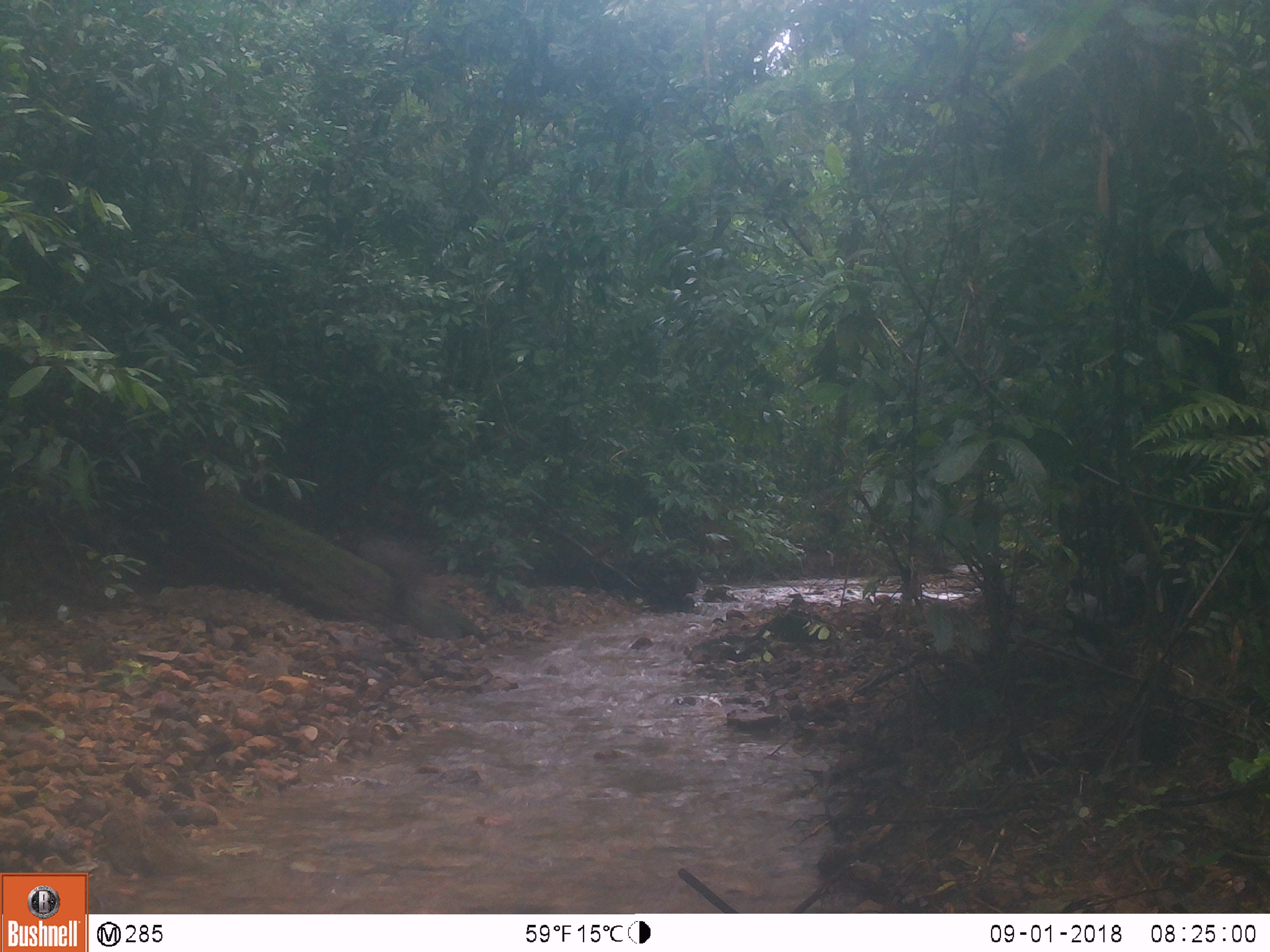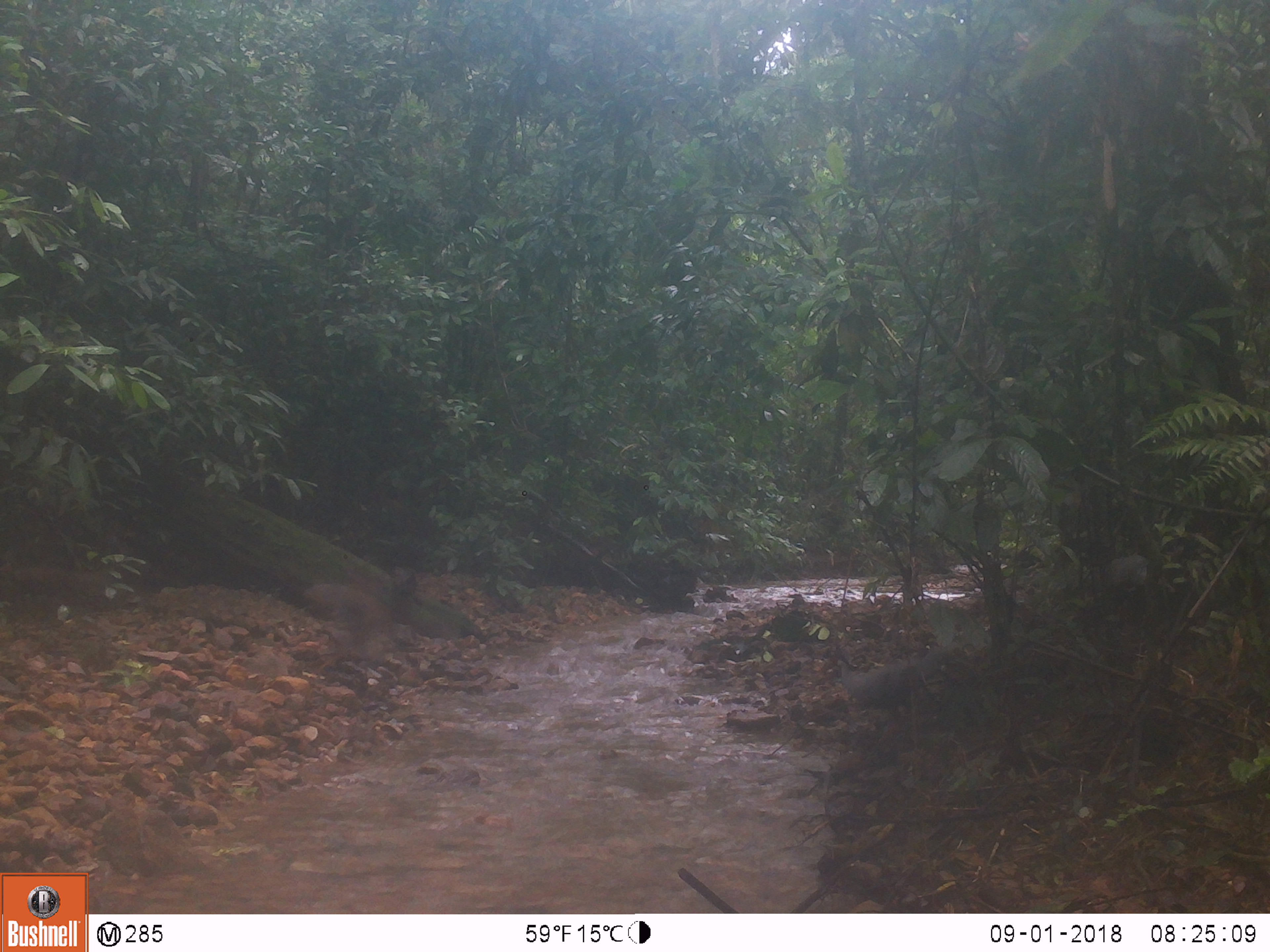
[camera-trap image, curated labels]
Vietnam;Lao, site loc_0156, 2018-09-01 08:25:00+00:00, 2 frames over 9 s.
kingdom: Animalia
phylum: Chordata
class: Mammalia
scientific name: Mammalia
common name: mammal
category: unidentified small mammal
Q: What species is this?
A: Unidentified small mammal (mammal) (Mammalia).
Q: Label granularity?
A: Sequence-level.